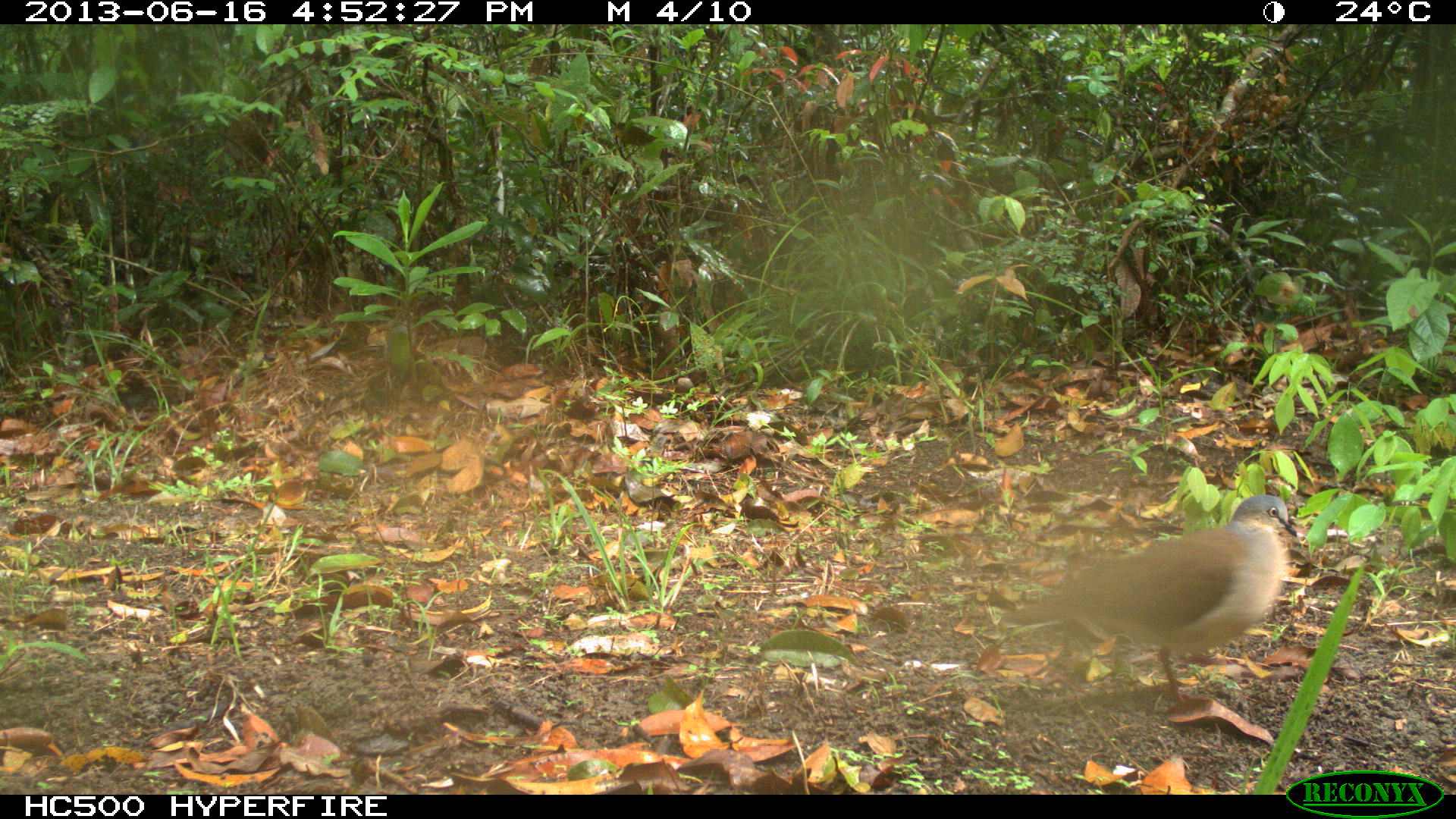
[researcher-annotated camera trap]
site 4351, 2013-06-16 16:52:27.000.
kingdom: Animalia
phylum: Chordata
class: Aves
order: Columbiformes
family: Columbidae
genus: Leptotila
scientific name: Leptotila plumbeiceps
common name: gray-headed dove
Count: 1.